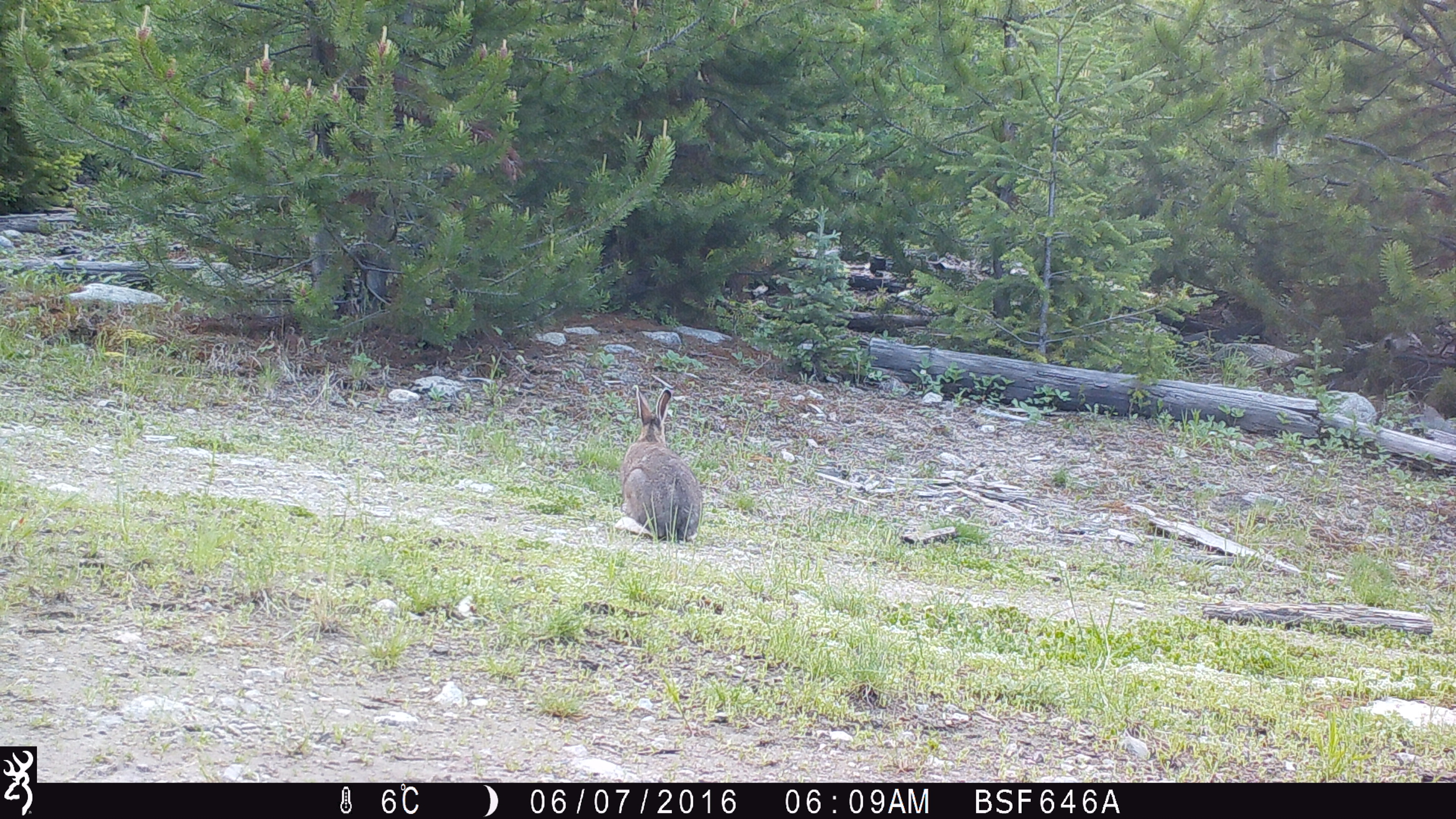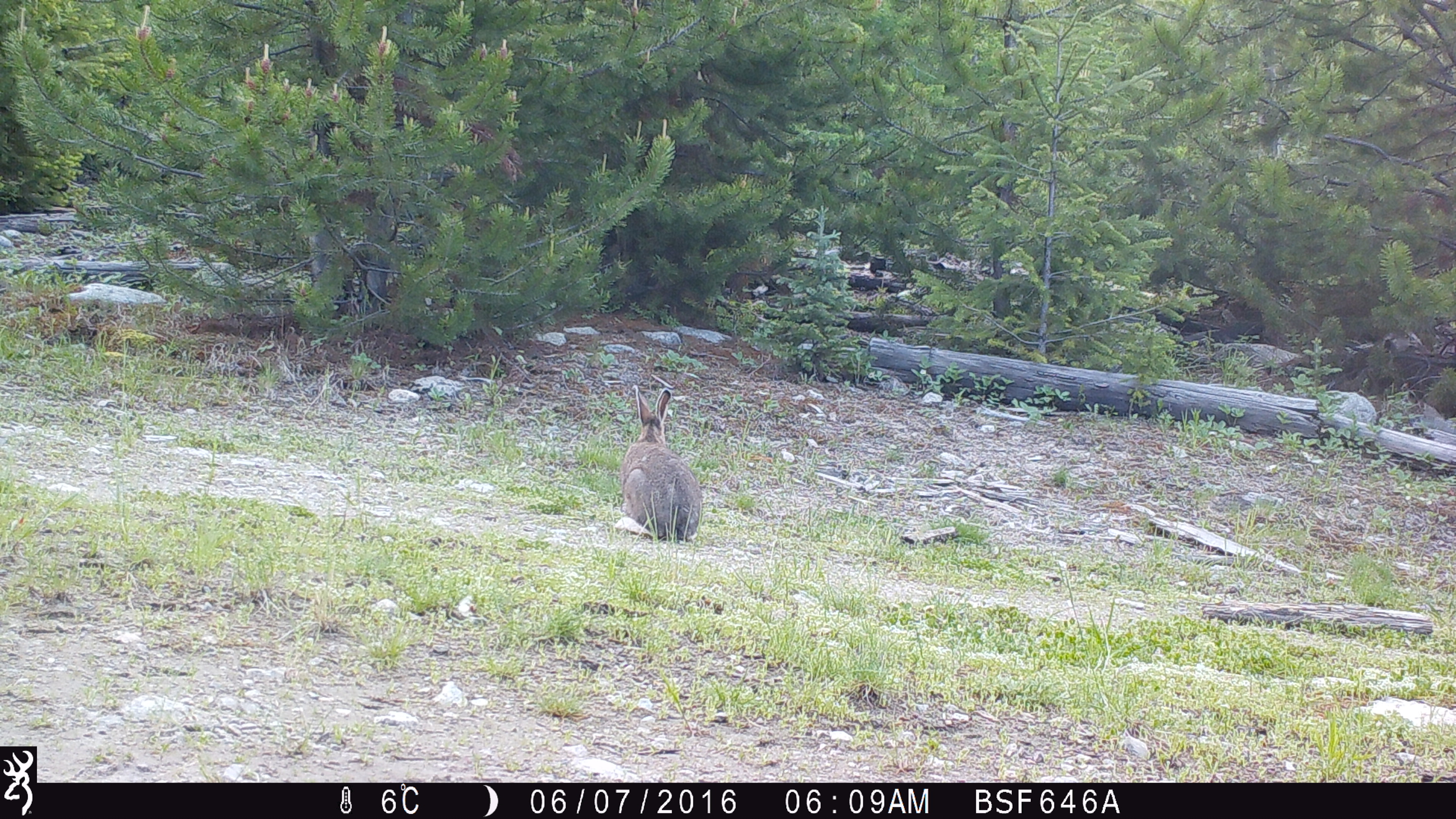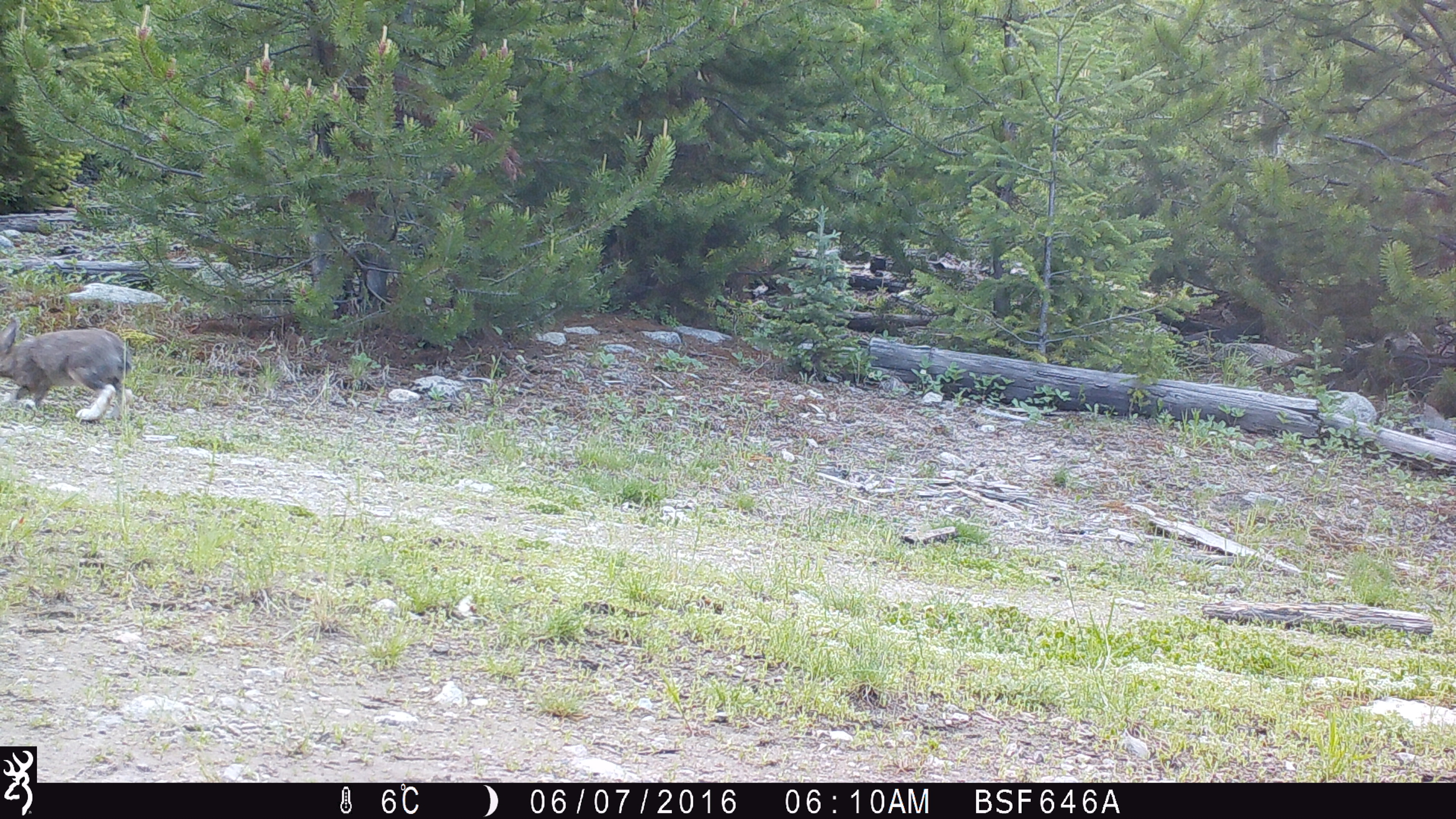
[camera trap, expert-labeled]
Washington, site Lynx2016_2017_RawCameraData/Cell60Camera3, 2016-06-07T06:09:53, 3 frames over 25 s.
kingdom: Animalia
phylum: Chordata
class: Mammalia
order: Lagomorpha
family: Leporidae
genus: Lepus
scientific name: Lepus americanus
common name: snowshoe hare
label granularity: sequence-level